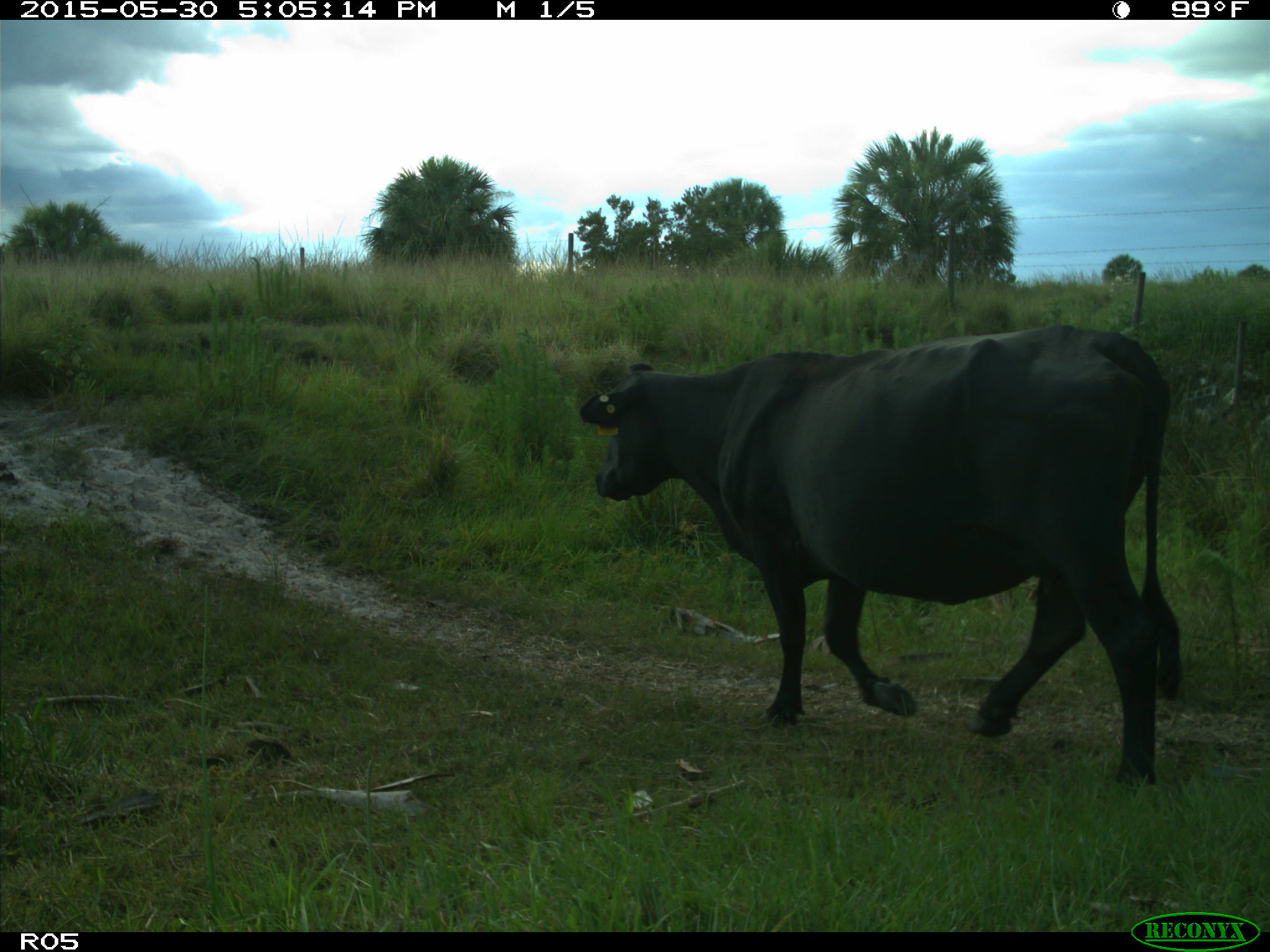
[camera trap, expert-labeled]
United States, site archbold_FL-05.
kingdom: Animalia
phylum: Chordata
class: Mammalia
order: Artiodactyla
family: Bovidae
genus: Bos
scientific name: Bos taurus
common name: domestic cow